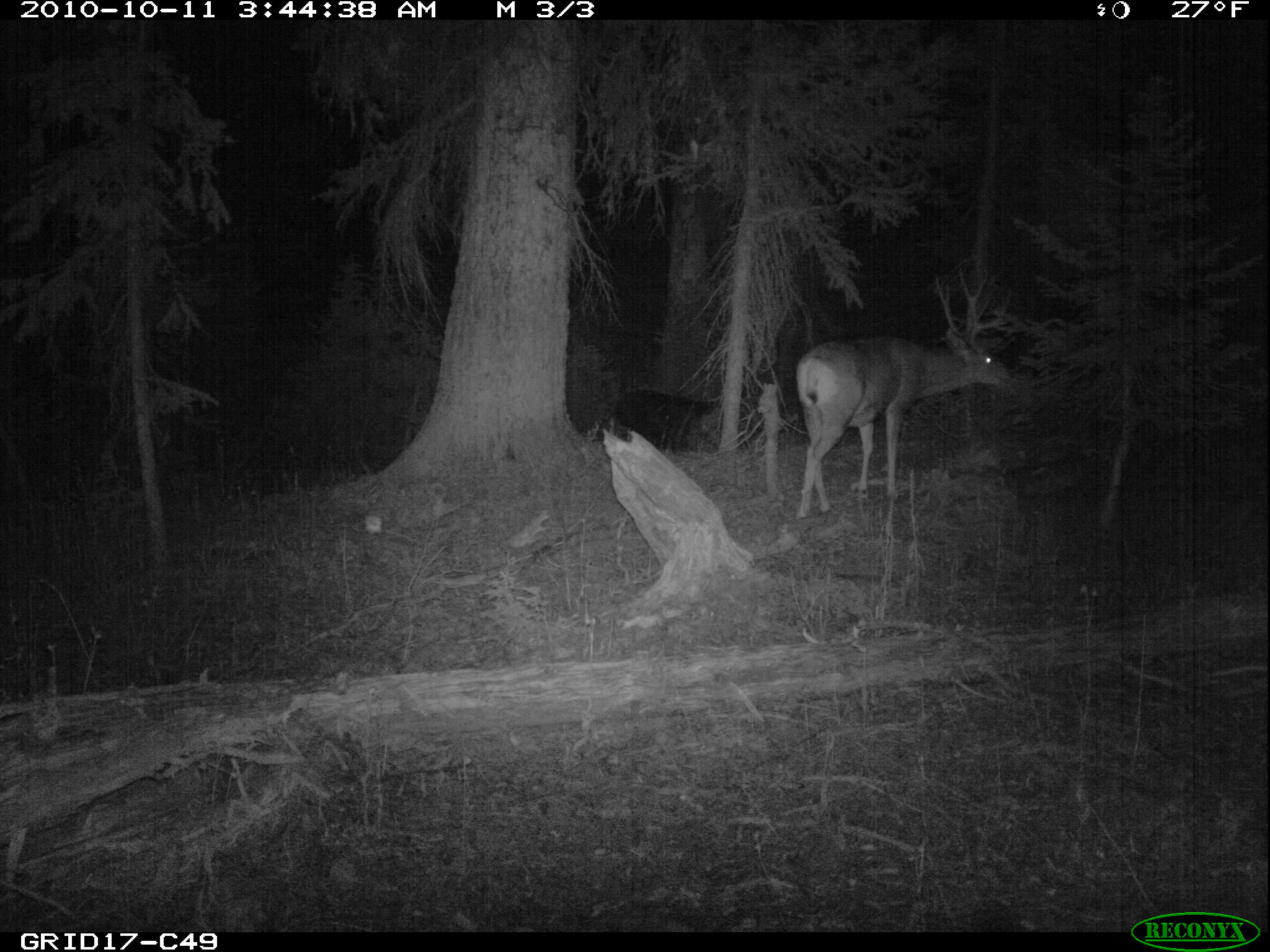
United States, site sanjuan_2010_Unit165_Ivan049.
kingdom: Animalia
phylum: Chordata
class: Mammalia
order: Artiodactyla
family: Cervidae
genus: Odocoileus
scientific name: Odocoileus hemionus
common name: mule deer